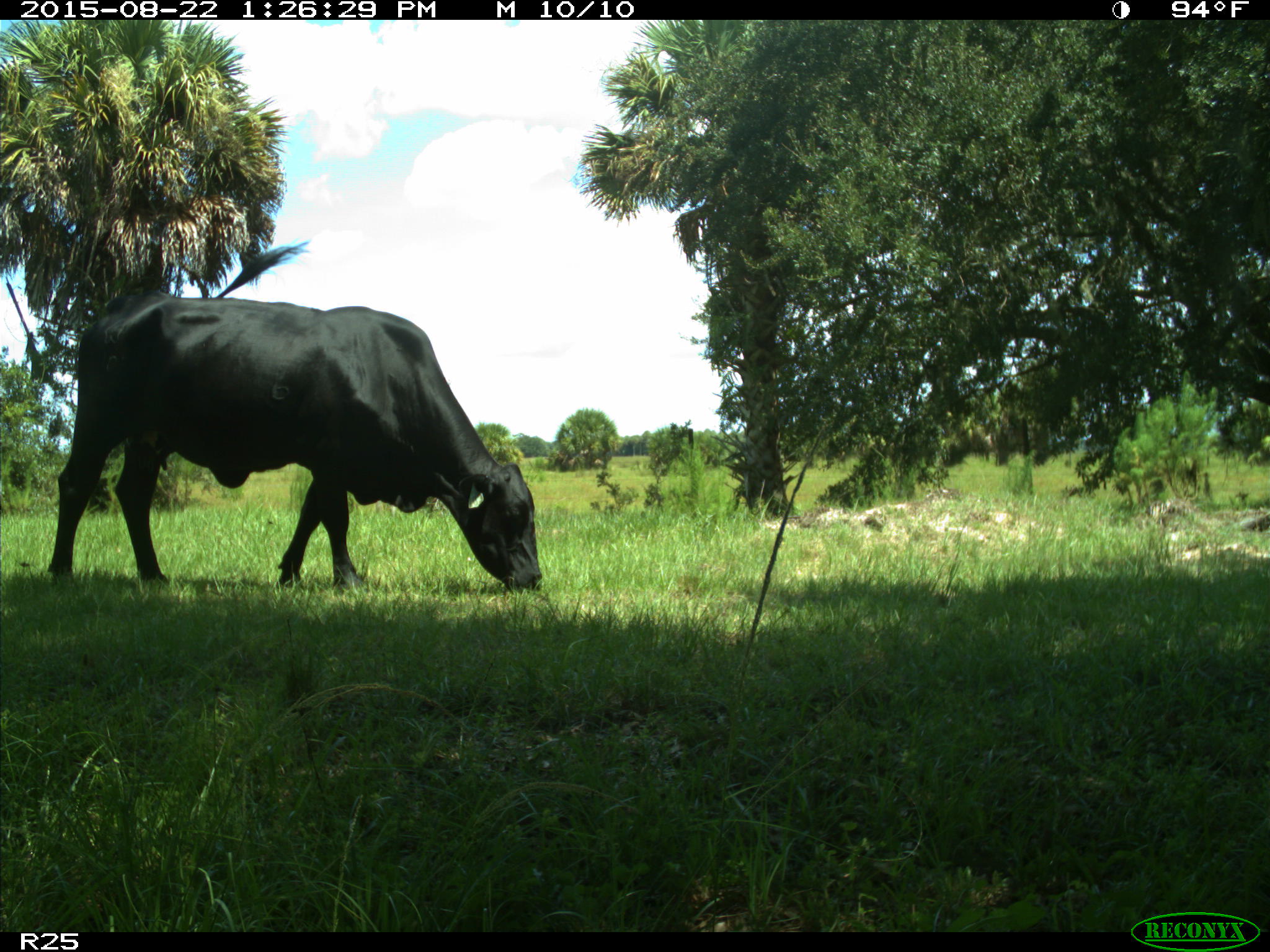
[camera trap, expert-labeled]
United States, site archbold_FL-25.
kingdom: Animalia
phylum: Chordata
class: Mammalia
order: Artiodactyla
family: Bovidae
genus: Bos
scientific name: Bos taurus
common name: domestic cow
Bos taurus (domestic cow).